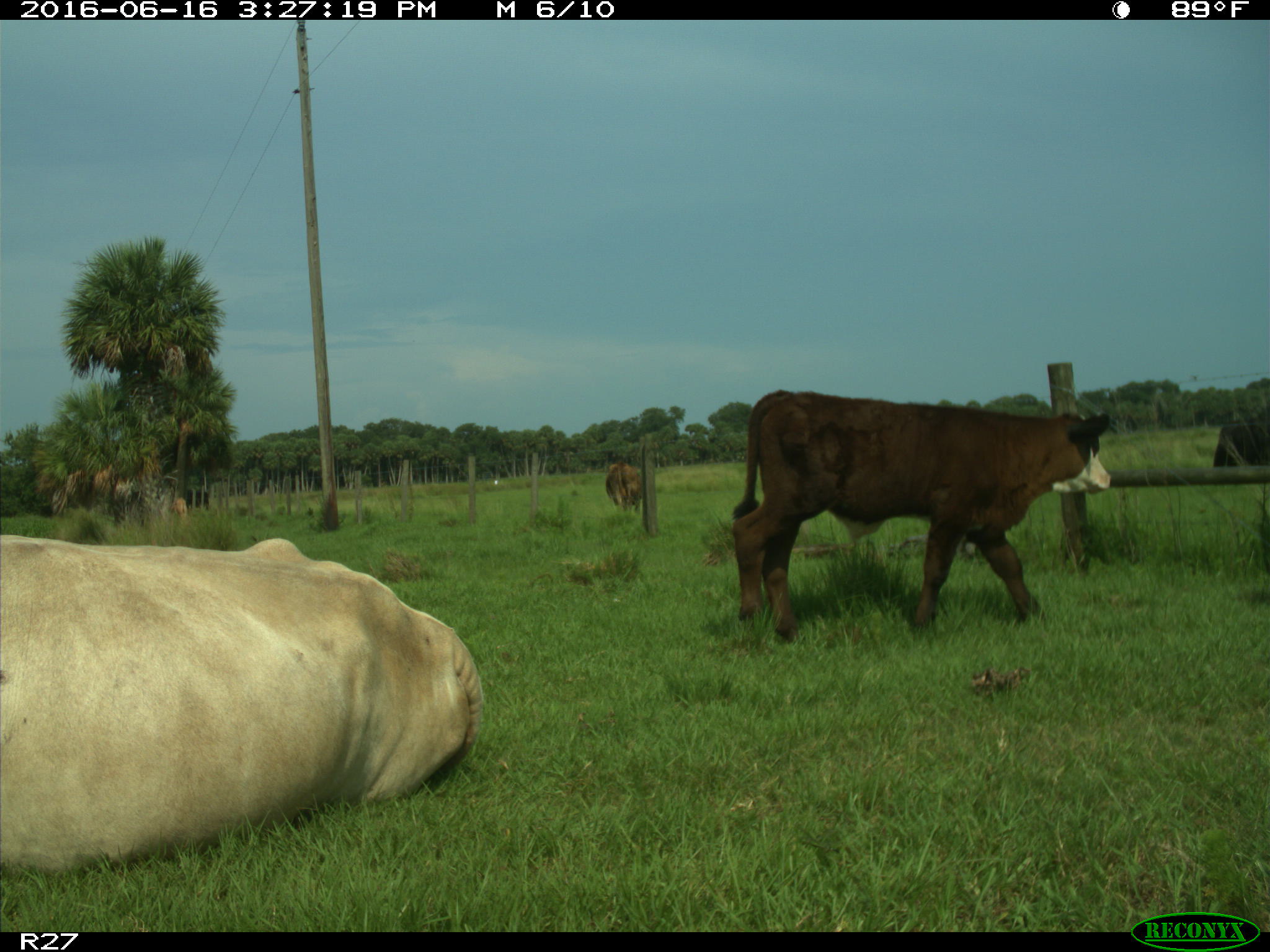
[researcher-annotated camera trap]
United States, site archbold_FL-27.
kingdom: Animalia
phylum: Chordata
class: Mammalia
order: Artiodactyla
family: Bovidae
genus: Bos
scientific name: Bos taurus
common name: domestic cow